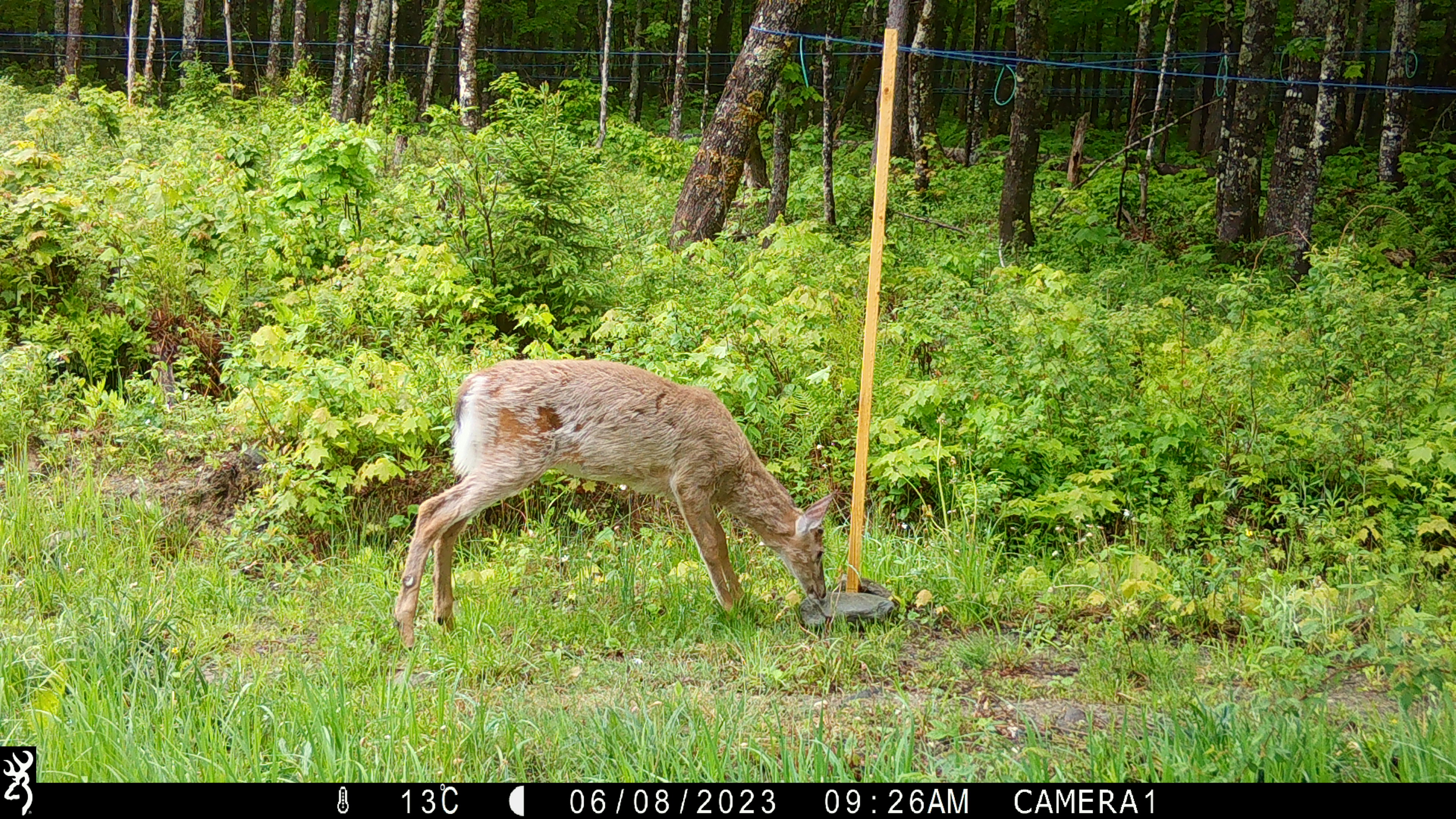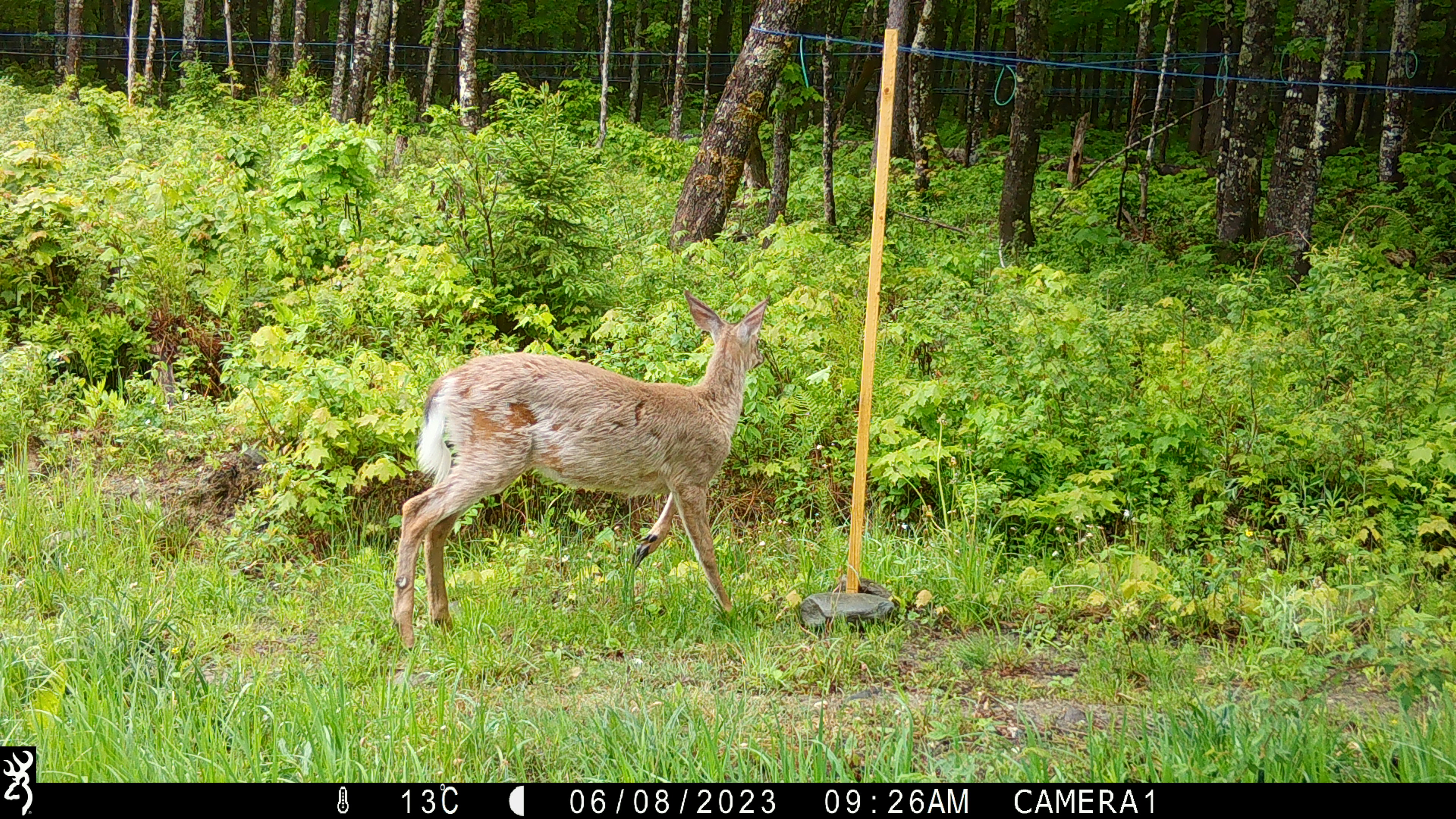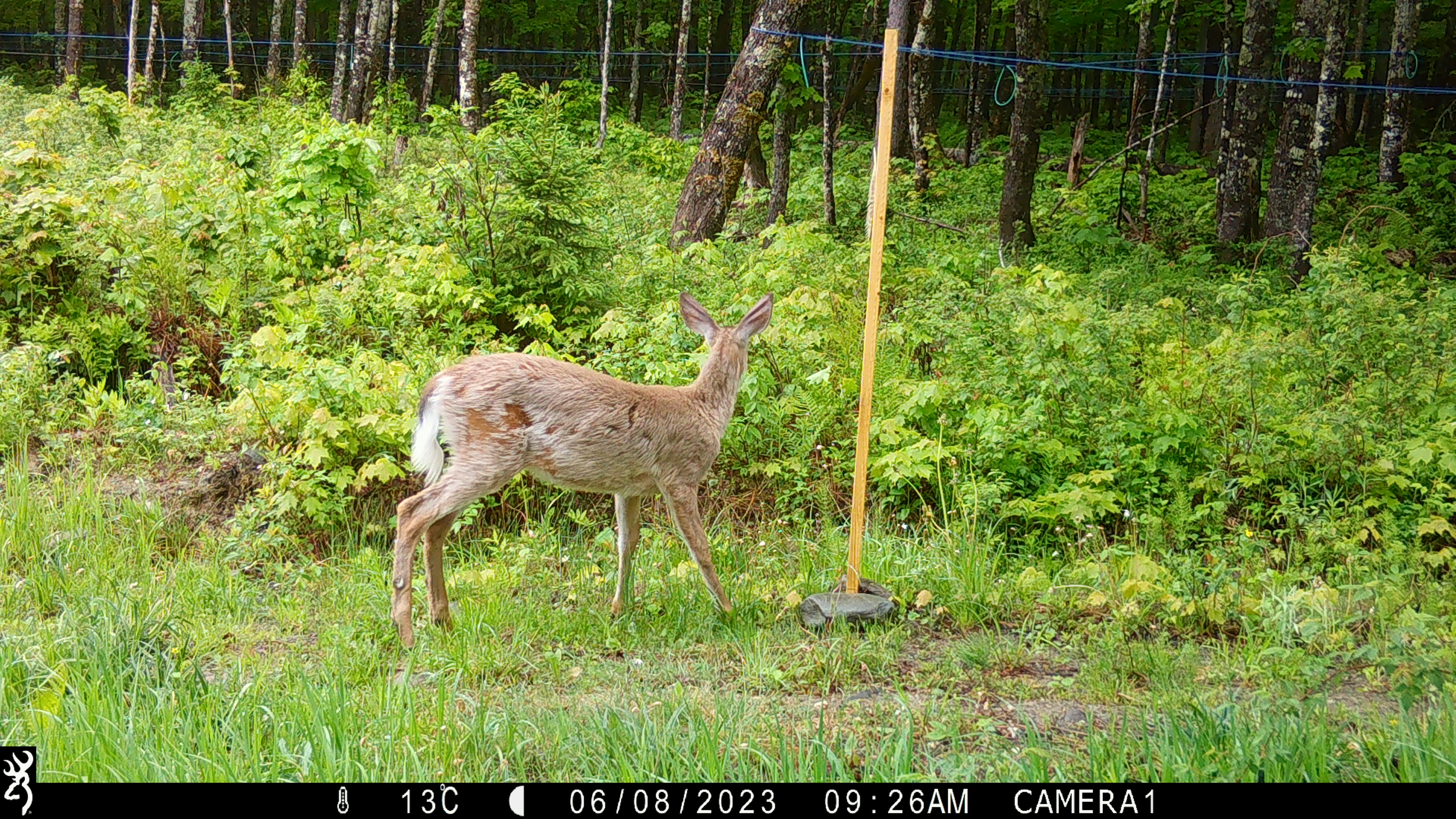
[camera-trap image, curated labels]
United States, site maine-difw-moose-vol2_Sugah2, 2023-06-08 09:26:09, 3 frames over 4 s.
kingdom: Animalia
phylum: Chordata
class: Mammalia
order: Artiodactyla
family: Cervidae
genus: Odocoileus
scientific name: Odocoileus virginianus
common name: white-tailed deer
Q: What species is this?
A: White-tailed deer (Odocoileus virginianus).